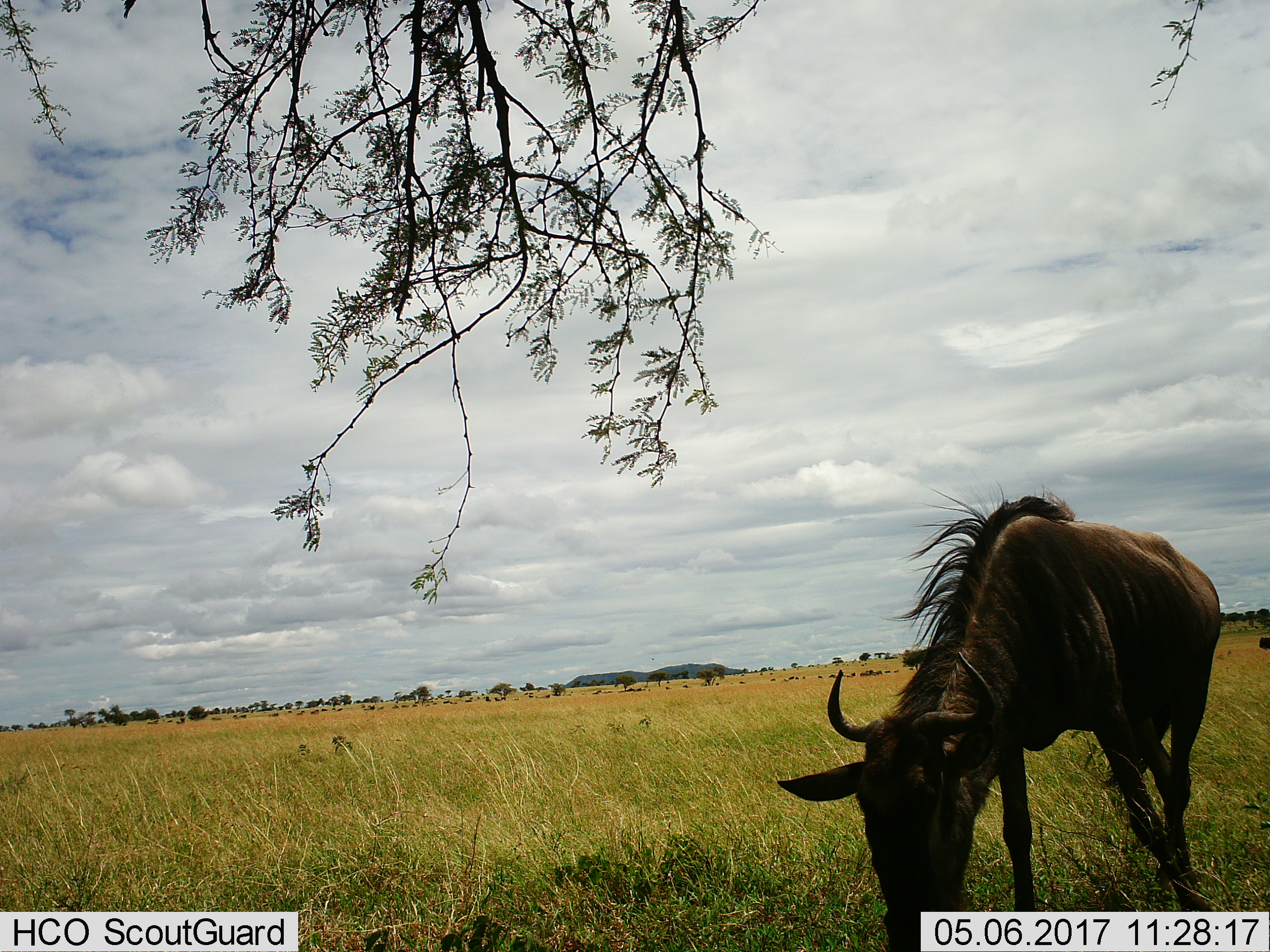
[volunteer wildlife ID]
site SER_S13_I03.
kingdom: Animalia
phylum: Chordata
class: Mammalia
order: Artiodactyla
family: Bovidae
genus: Connochaetes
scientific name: Connochaetes taurinus taurinus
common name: blue wildebeest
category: wildebeestblue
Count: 1.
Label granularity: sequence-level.